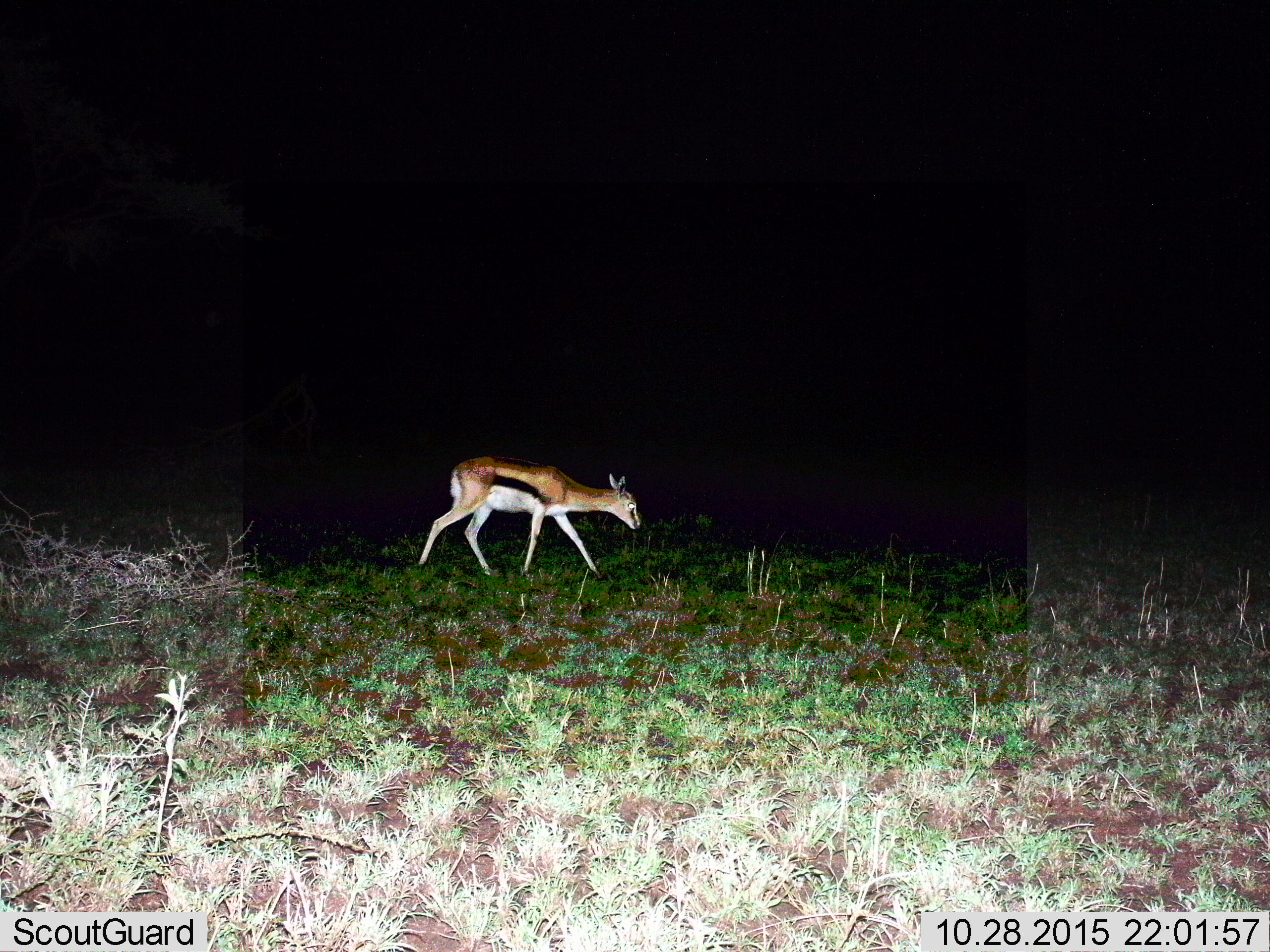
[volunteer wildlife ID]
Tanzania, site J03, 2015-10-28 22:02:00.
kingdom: Animalia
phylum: Chordata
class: Mammalia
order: Artiodactyla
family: Bovidae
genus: Eudorcas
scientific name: Eudorcas thomsonii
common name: thomson's gazelle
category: gazellethomsons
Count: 1.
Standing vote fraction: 11%.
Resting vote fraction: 11%.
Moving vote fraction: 78%.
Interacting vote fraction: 0%.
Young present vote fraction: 0%.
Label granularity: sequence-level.